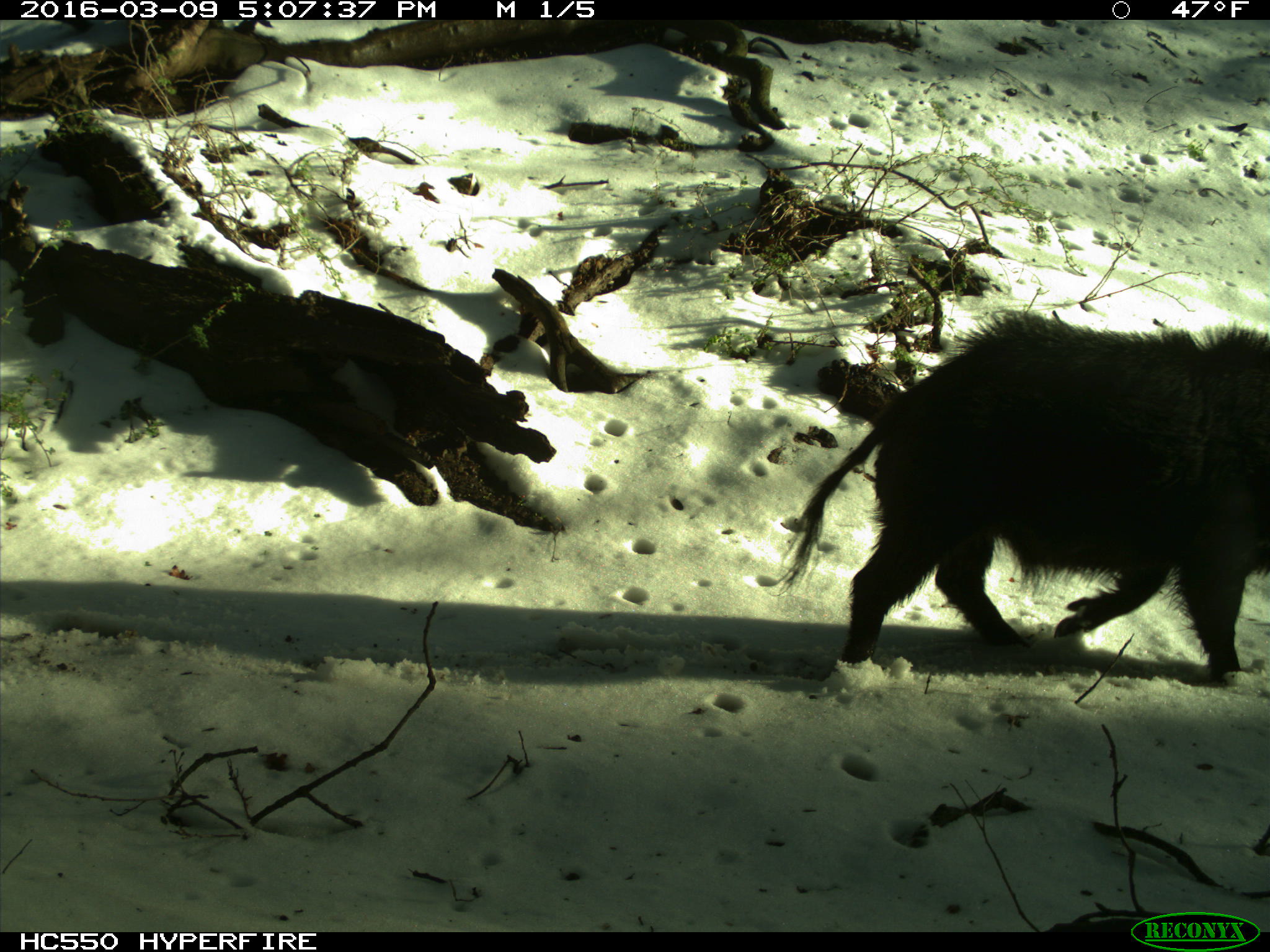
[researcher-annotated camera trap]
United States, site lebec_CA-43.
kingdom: Animalia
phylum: Chordata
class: Mammalia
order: Artiodactyla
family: Suidae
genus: Sus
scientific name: Sus scrofa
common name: wild boar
Sus scrofa (wild boar).